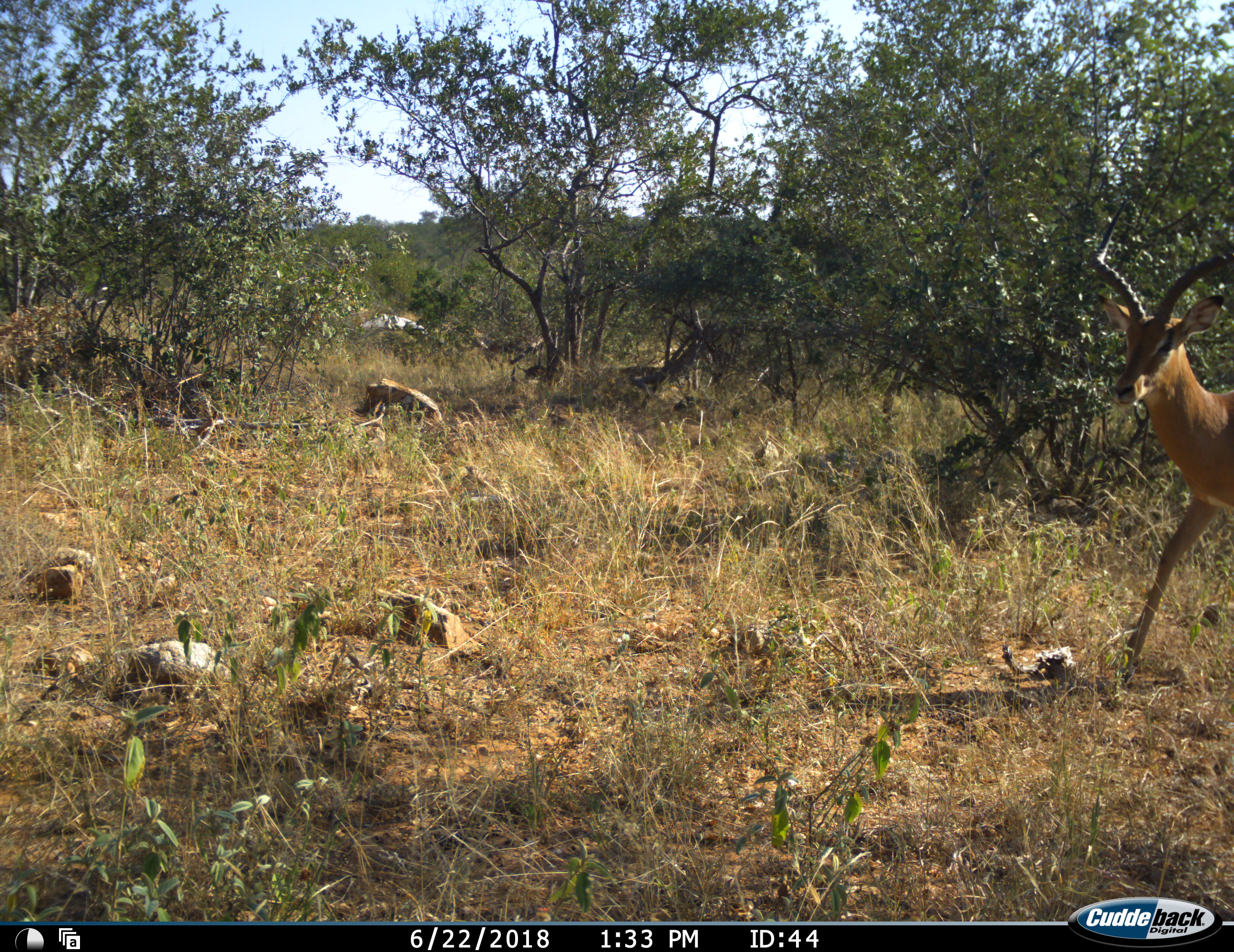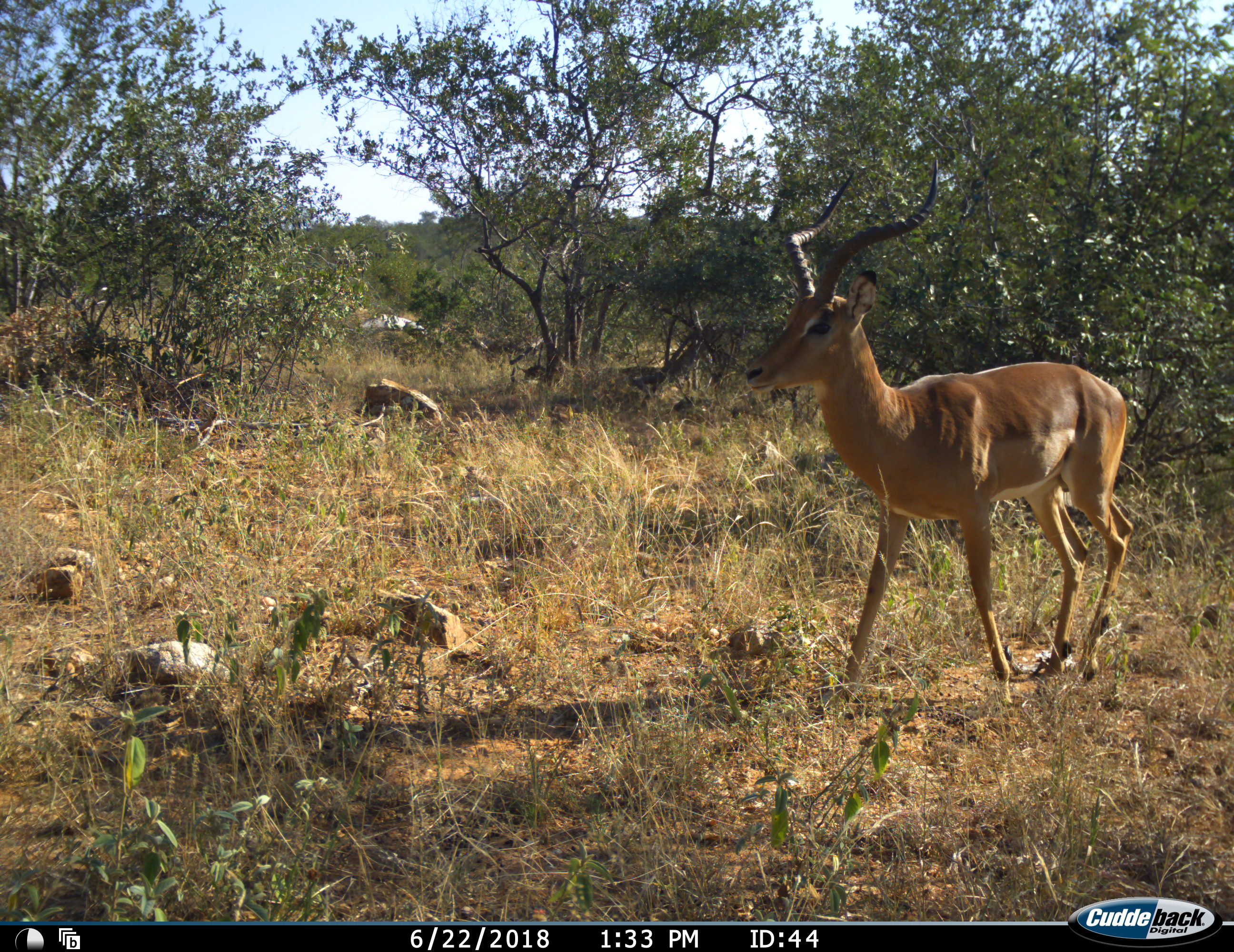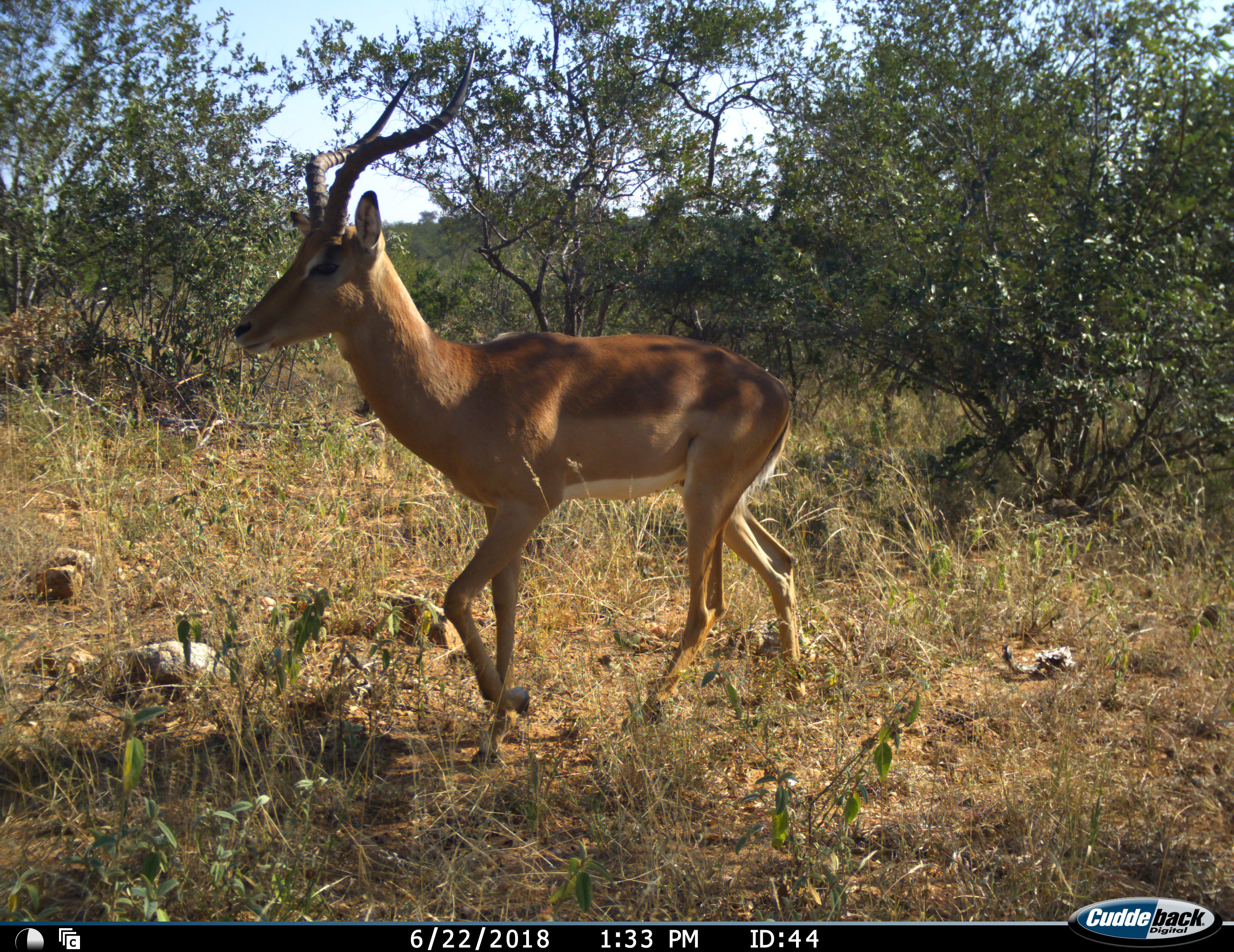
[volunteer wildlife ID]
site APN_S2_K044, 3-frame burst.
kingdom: Animalia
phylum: Chordata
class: Mammalia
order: Artiodactyla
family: Bovidae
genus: Aepyceros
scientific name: Aepyceros melampus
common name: impala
Impala (Aepyceros melampus), count 1. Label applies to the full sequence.